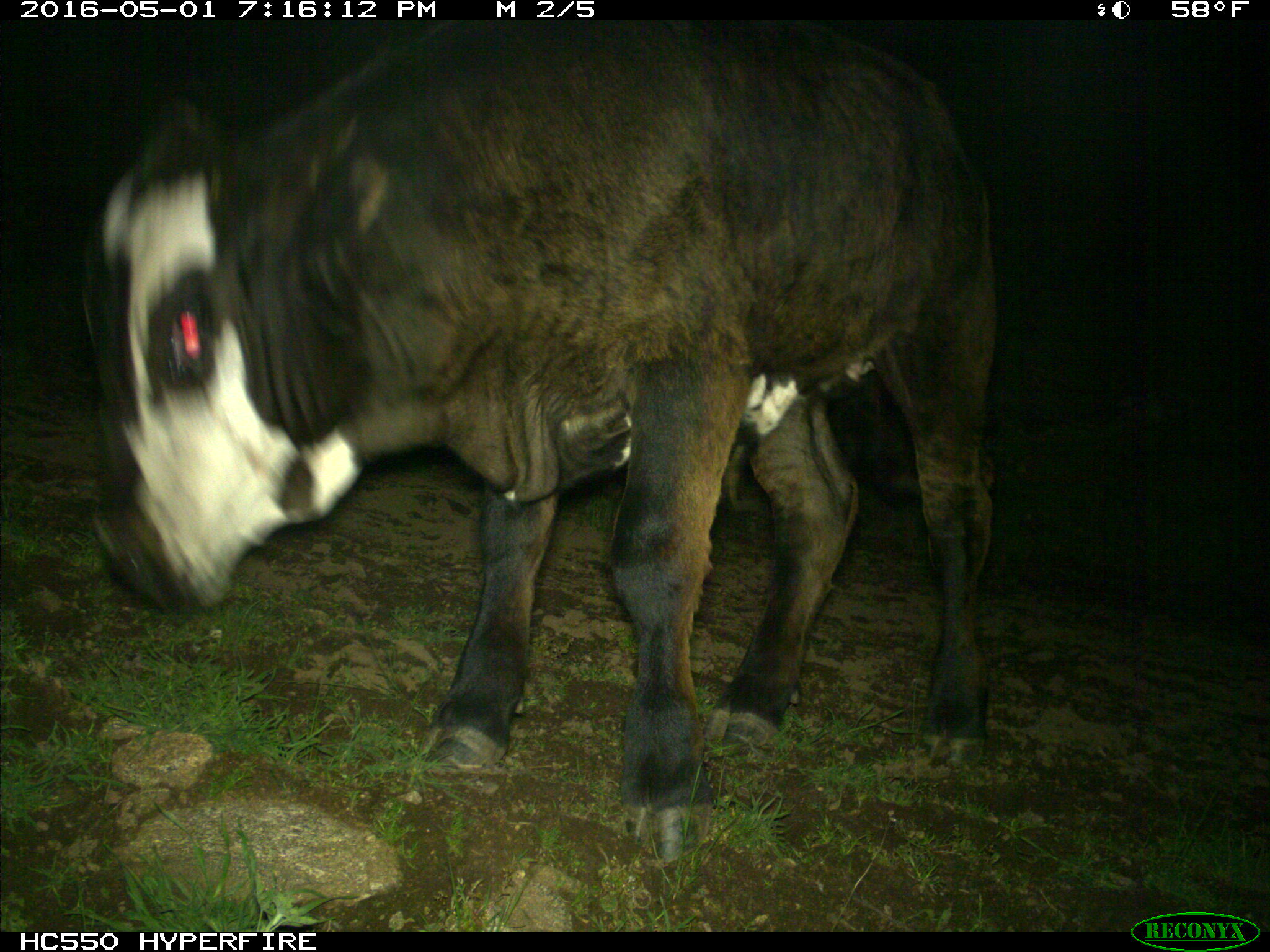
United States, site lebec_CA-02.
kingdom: Animalia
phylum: Chordata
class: Mammalia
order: Artiodactyla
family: Bovidae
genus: Bos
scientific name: Bos taurus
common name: domestic cow